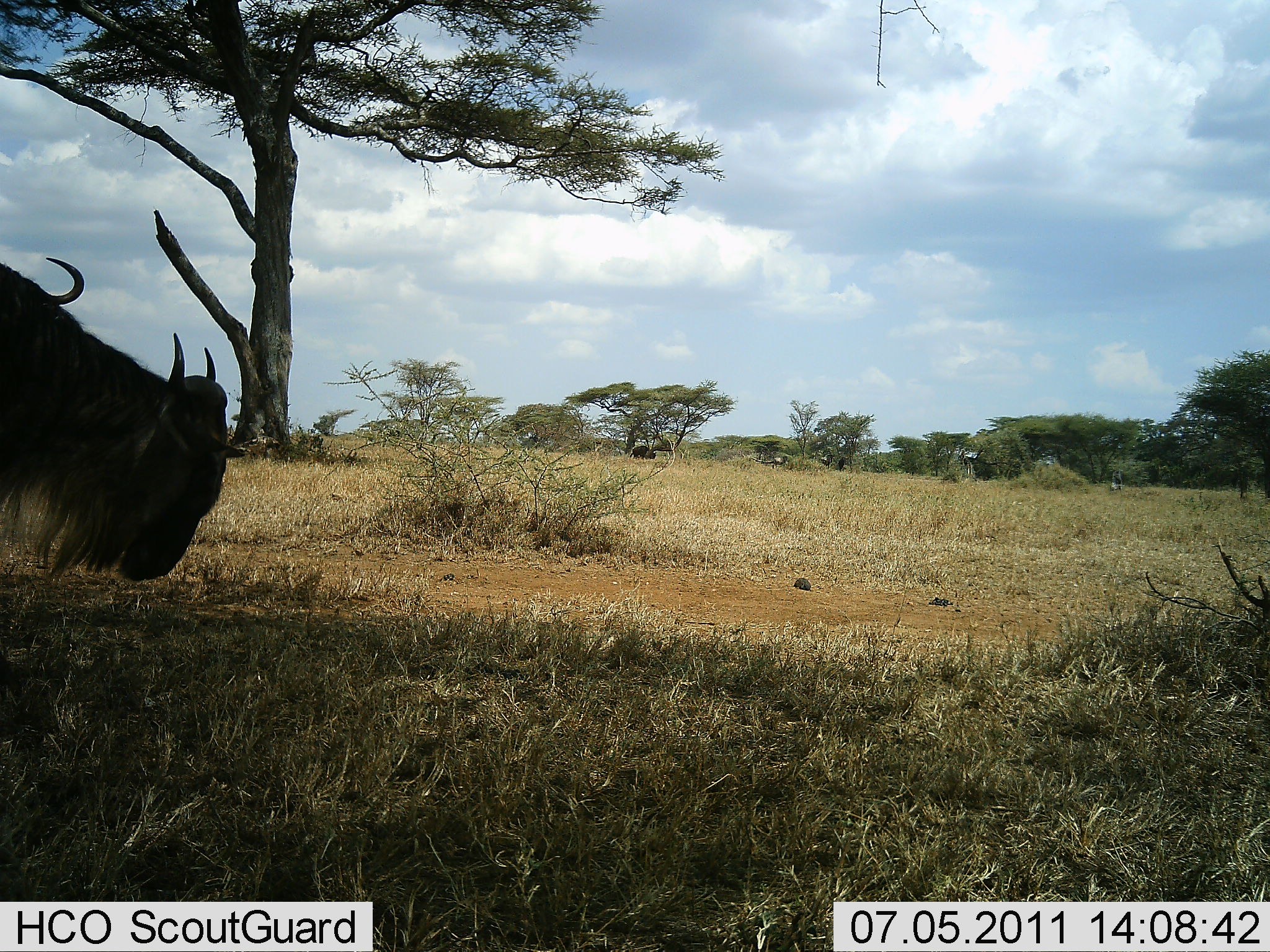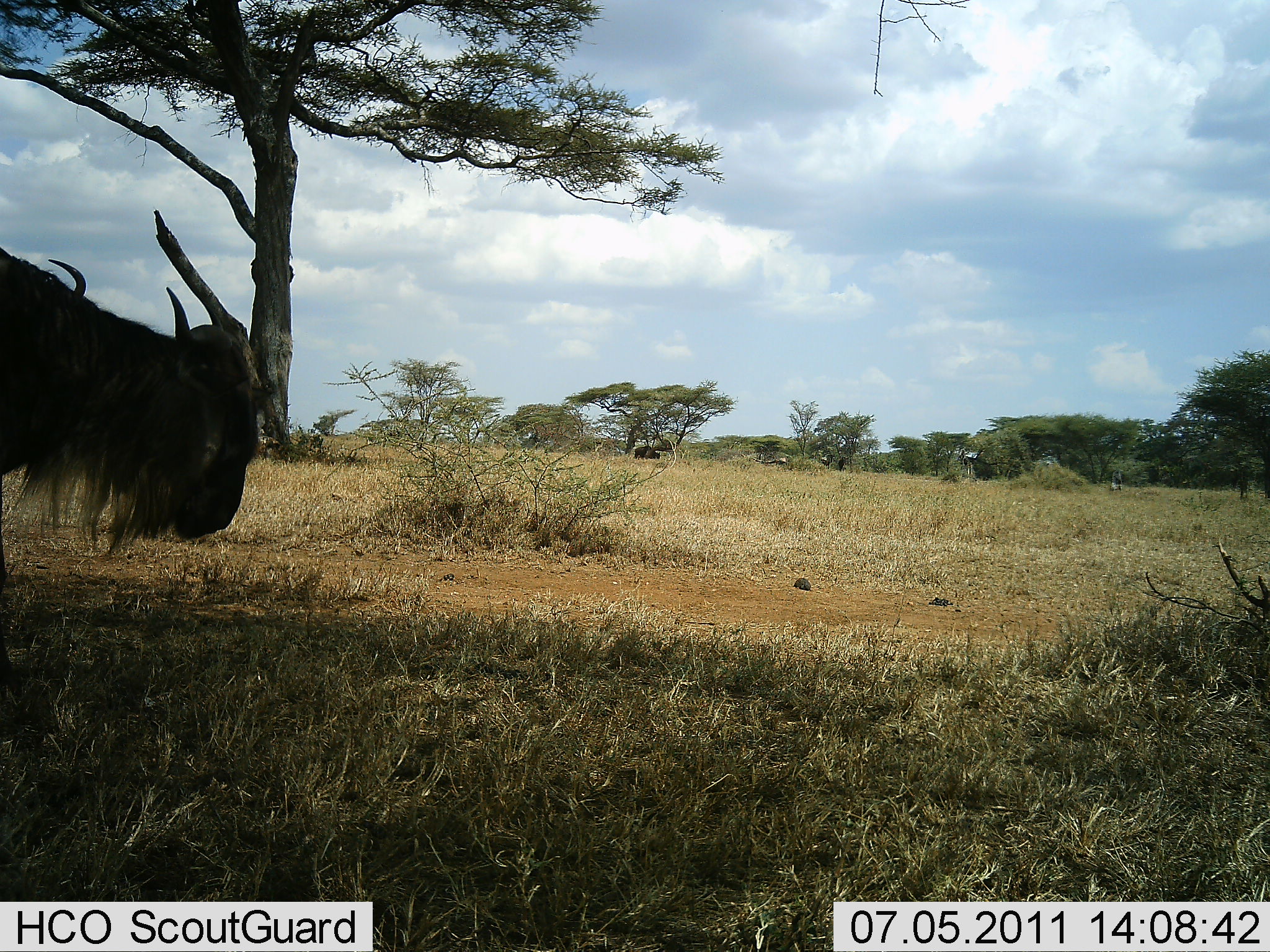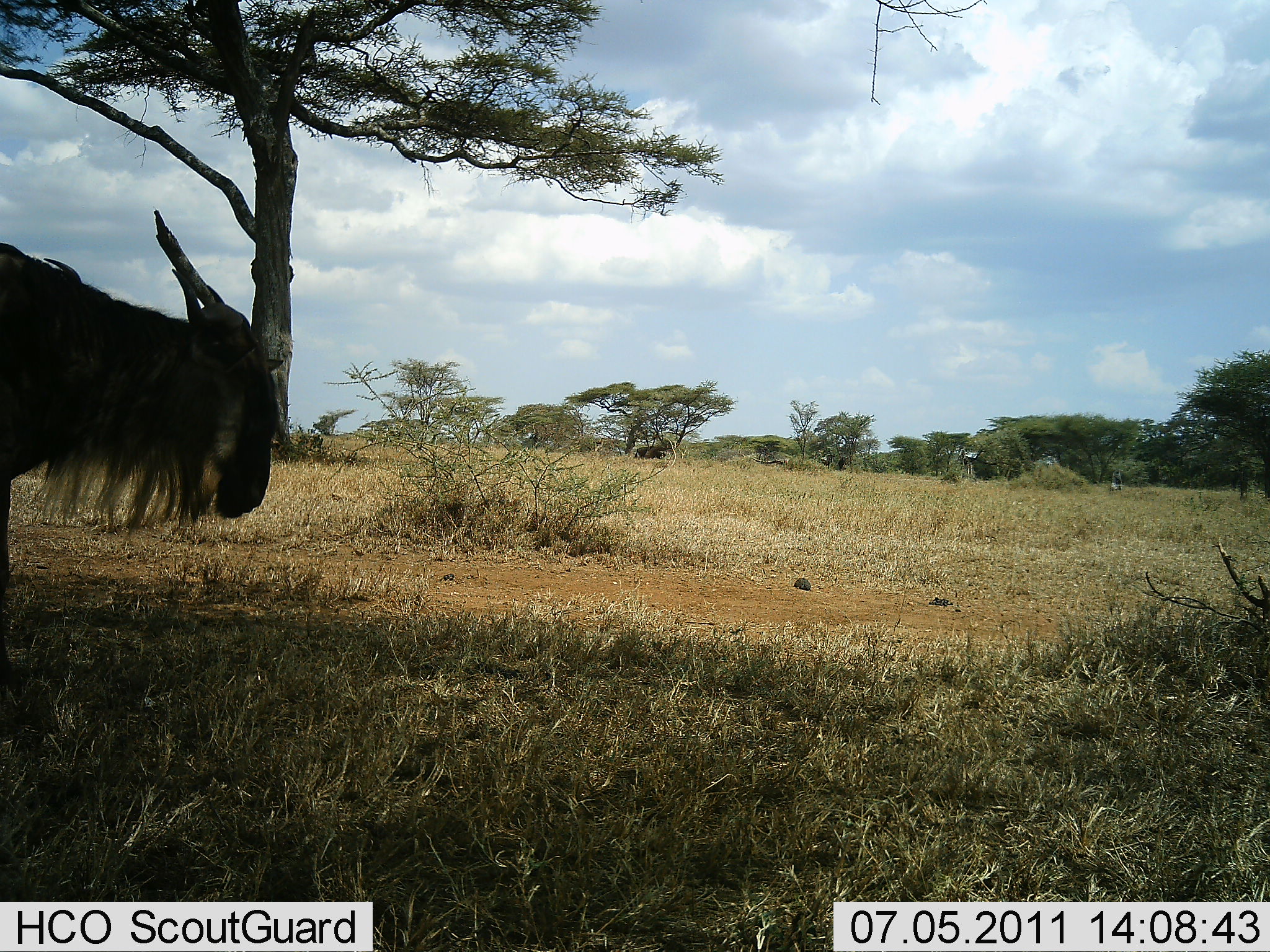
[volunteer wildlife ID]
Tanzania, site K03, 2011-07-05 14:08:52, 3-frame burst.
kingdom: Animalia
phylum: Chordata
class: Mammalia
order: Artiodactyla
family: Bovidae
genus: Connochaetes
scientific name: Connochaetes taurinus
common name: blue wildebeest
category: wildebeest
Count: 2.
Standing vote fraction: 79%.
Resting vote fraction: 0%.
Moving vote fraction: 21%.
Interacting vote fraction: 0%.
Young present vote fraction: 0%.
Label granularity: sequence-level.